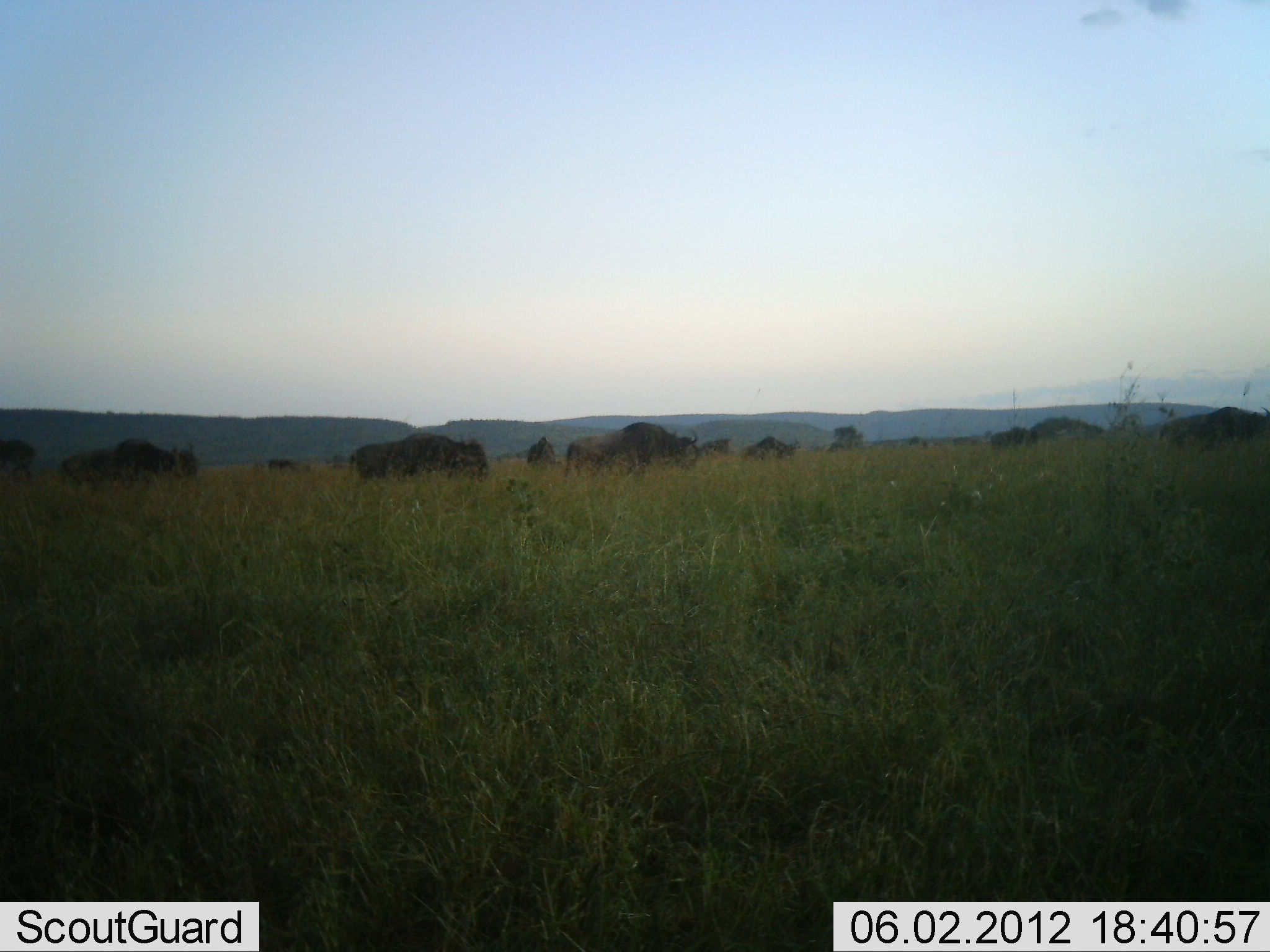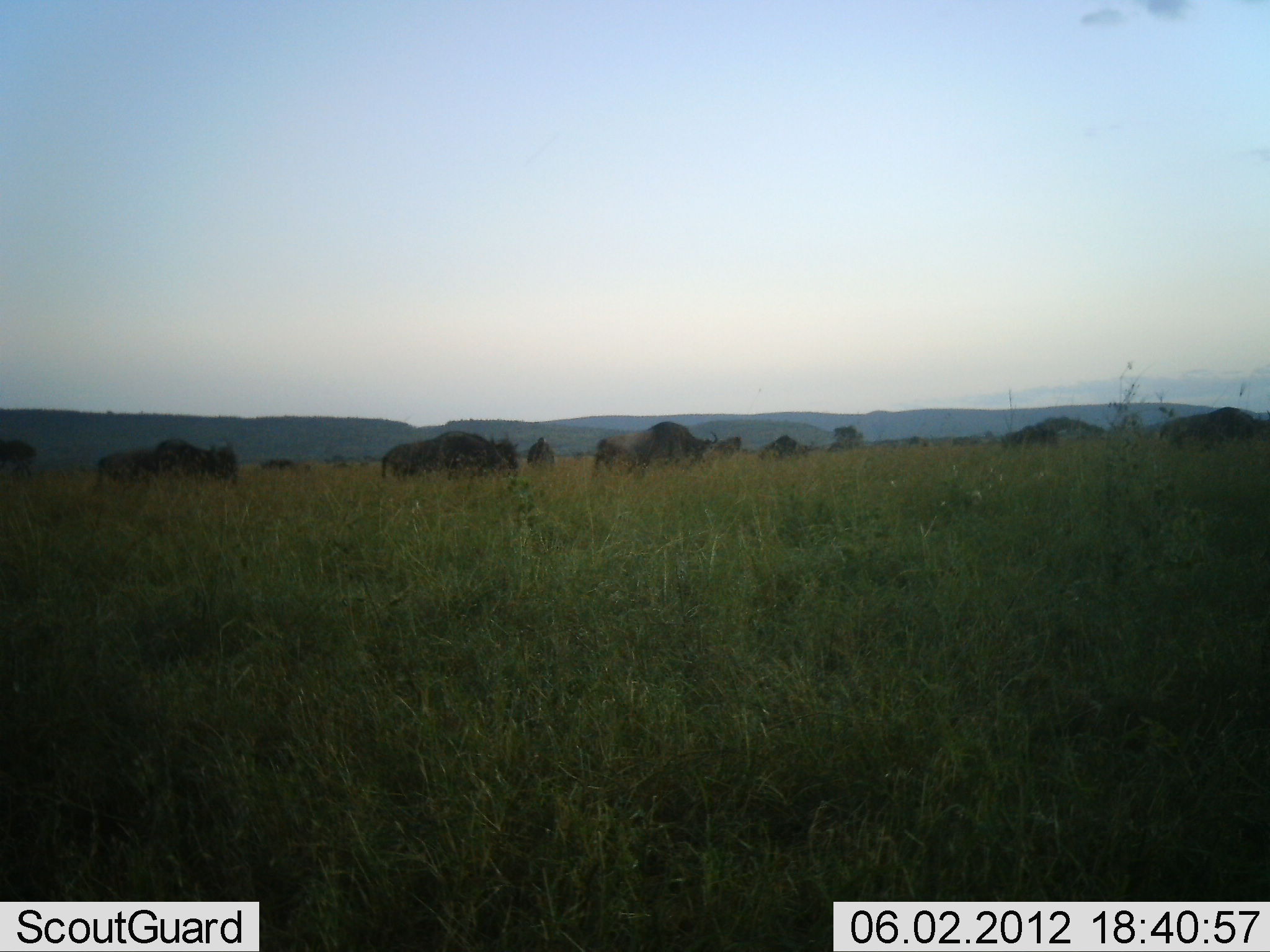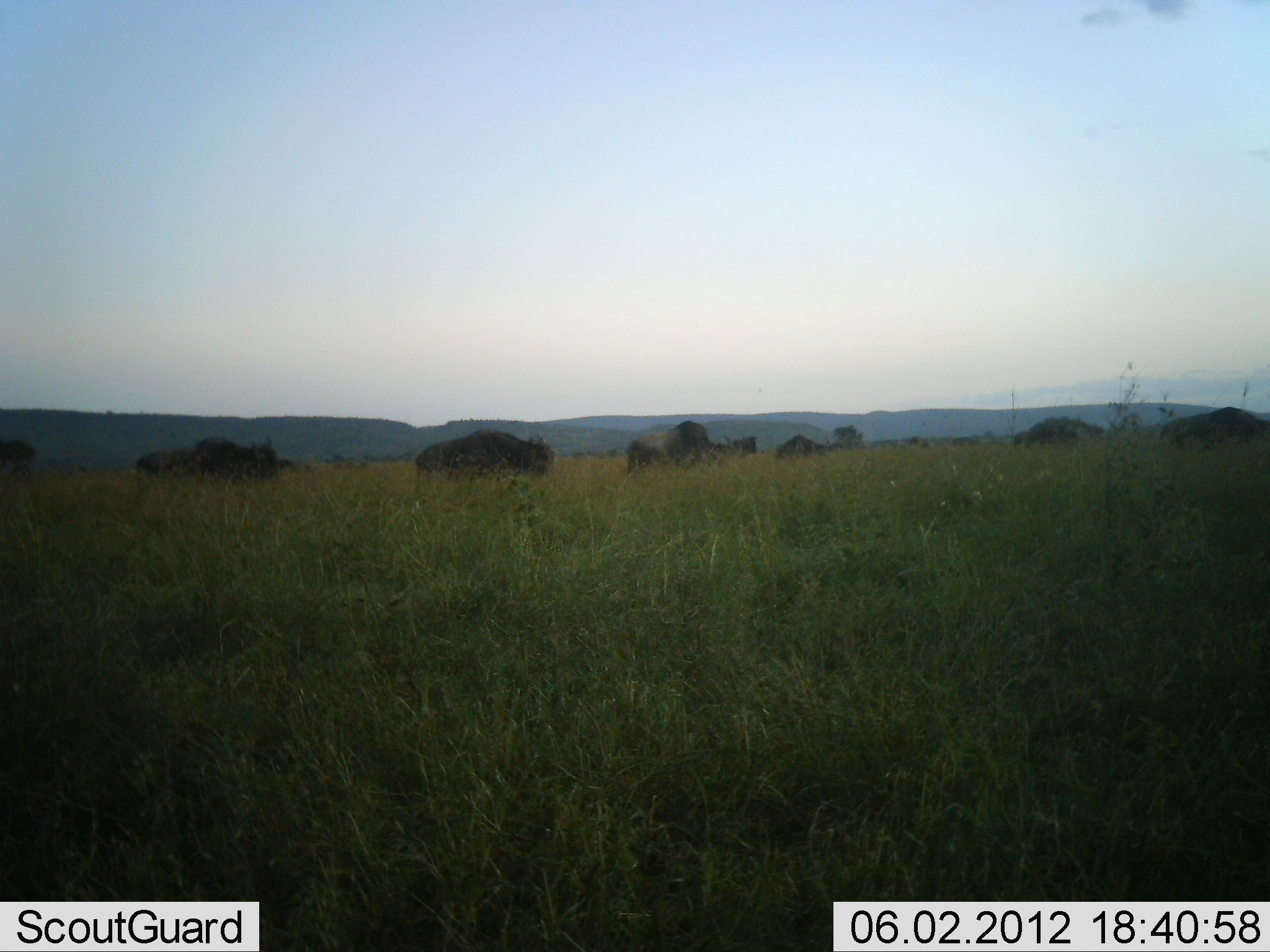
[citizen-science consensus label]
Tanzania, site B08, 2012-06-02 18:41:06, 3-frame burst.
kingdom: Animalia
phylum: Chordata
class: Mammalia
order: Artiodactyla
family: Bovidae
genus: Connochaetes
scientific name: Connochaetes taurinus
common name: blue wildebeest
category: wildebeest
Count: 11-50.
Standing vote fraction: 20%.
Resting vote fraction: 0%.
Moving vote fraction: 100%.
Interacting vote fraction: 0%.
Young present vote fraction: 0%.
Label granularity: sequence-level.